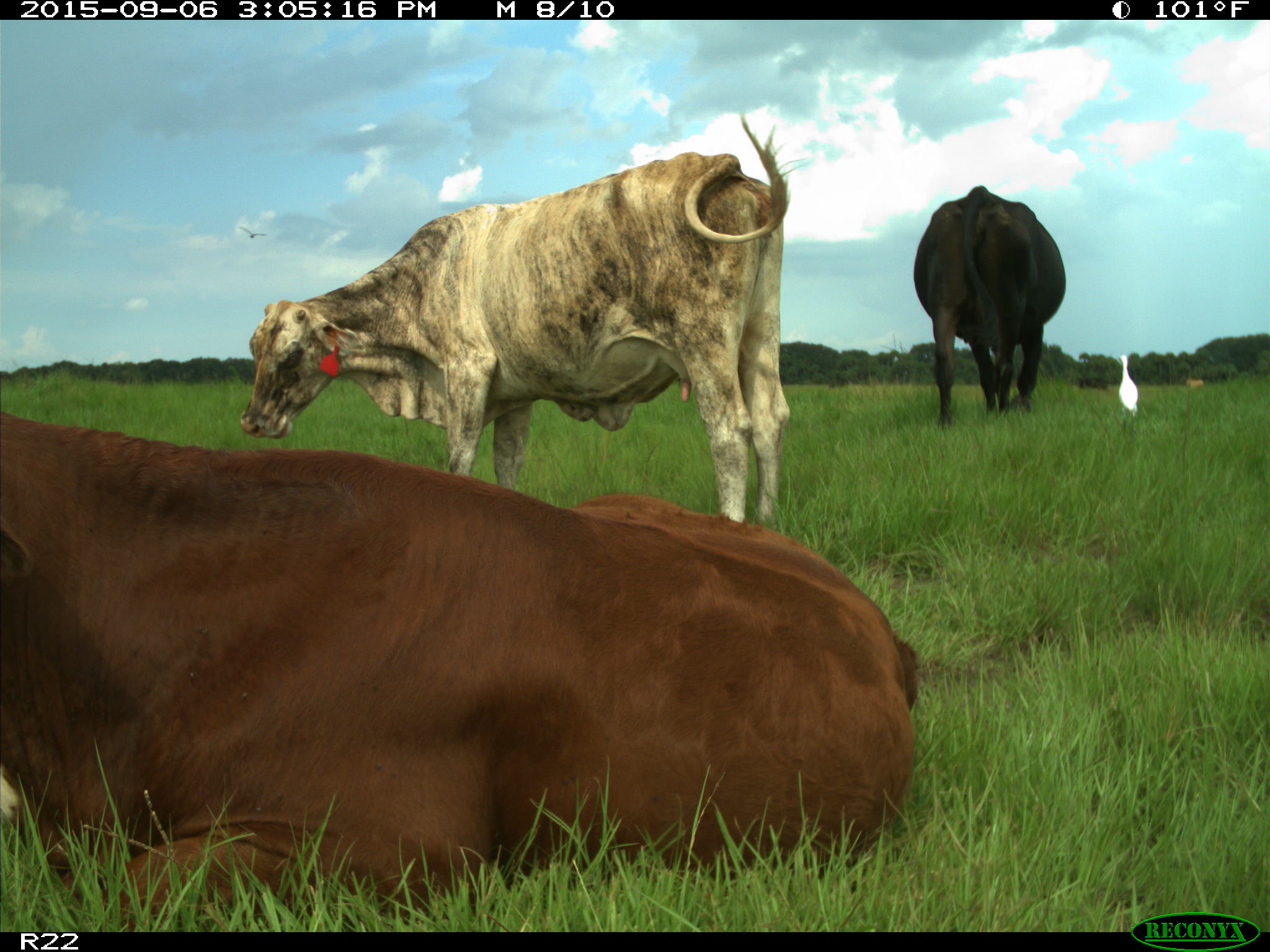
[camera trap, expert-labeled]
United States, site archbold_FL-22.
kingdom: Animalia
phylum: Chordata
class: Mammalia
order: Artiodactyla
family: Bovidae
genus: Bos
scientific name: Bos taurus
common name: domestic cow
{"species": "Bos taurus (domestic cow)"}